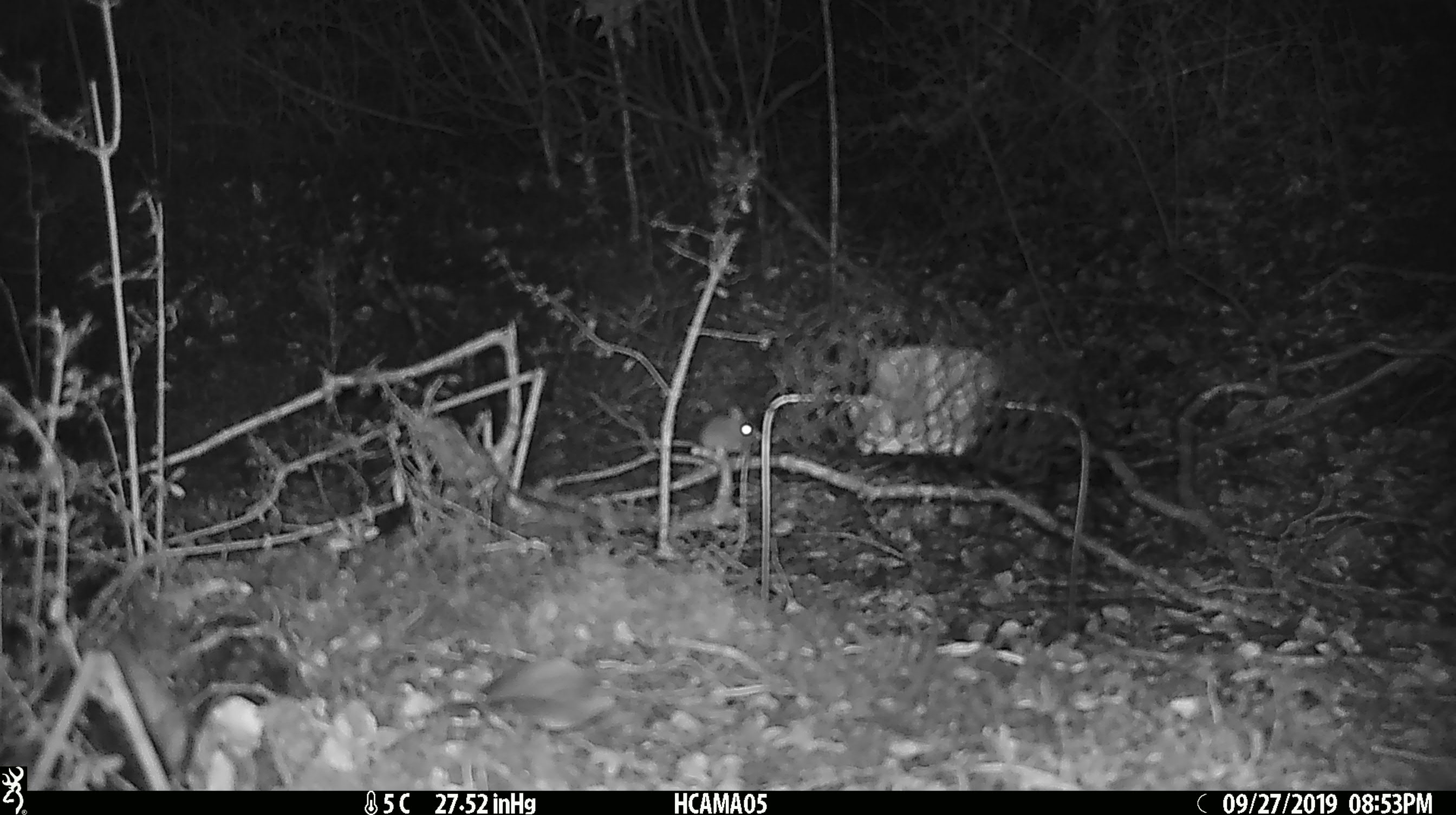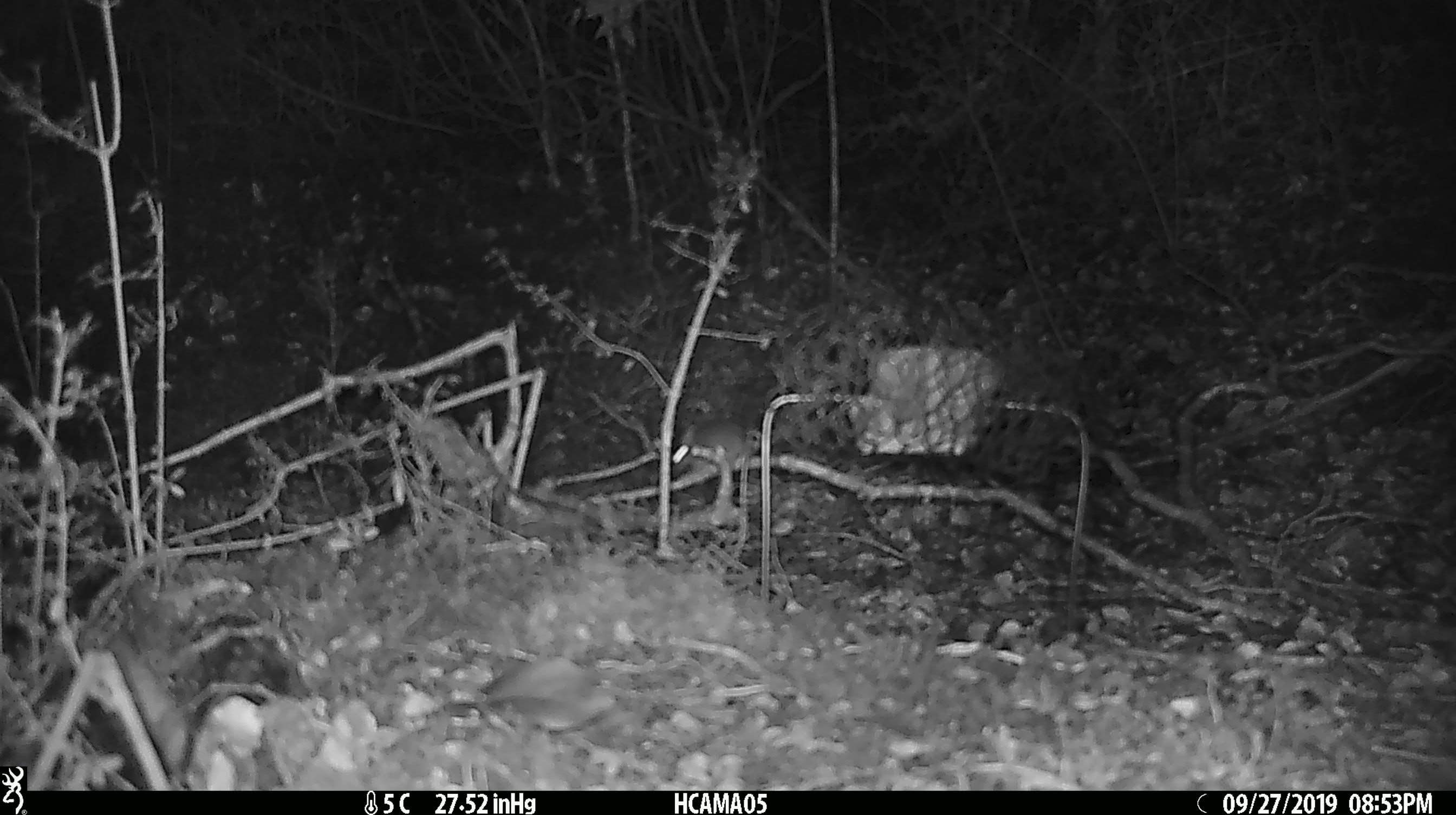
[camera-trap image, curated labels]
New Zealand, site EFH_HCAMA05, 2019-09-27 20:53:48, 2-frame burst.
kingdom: Animalia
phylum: Chordata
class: Mammalia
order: Rodentia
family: Muridae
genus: Mus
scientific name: Mus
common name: mouse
Mouse (Mus).